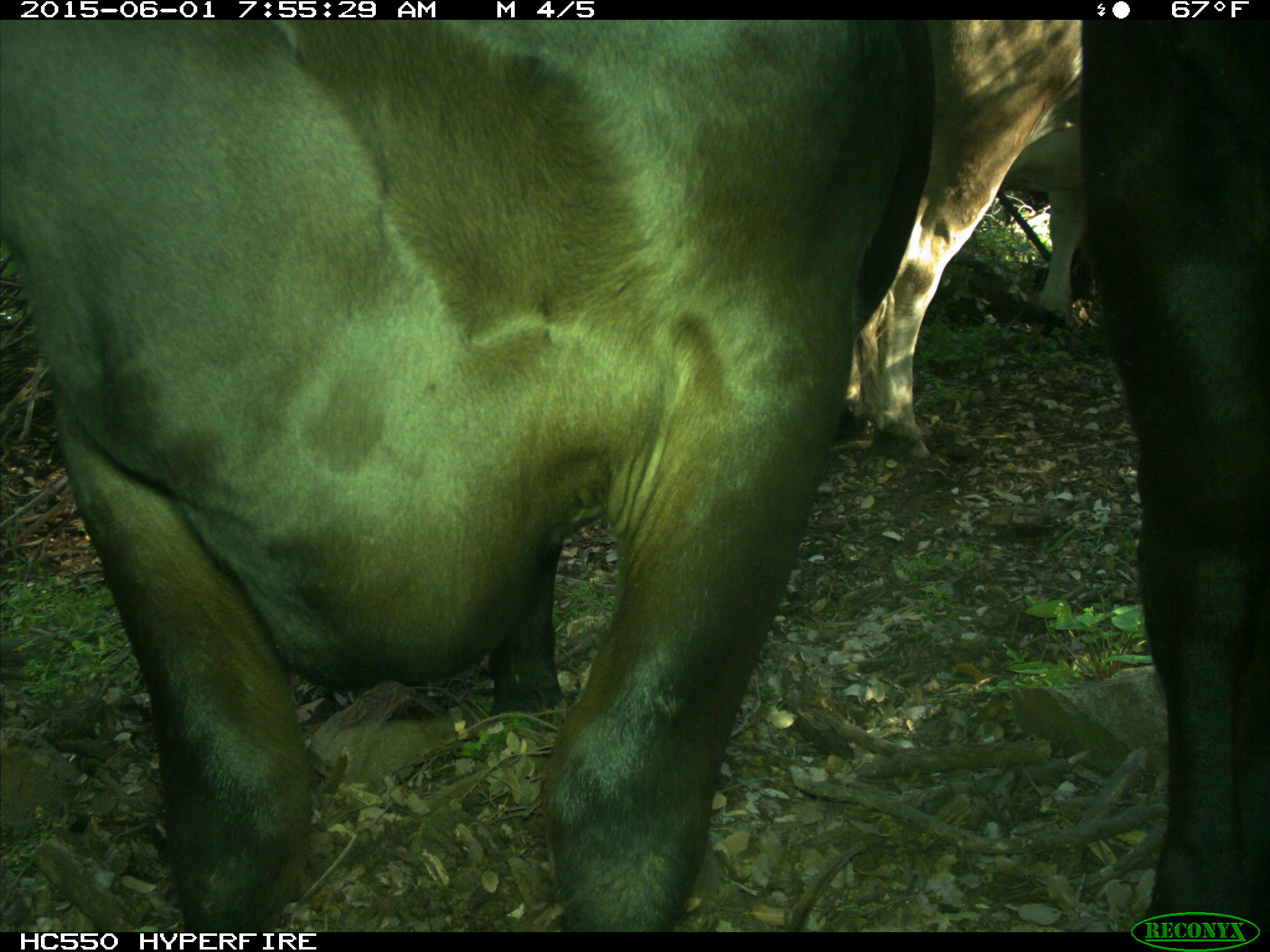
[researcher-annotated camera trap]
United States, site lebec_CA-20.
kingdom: Animalia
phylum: Chordata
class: Mammalia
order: Artiodactyla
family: Bovidae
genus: Bos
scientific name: Bos taurus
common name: domestic cow